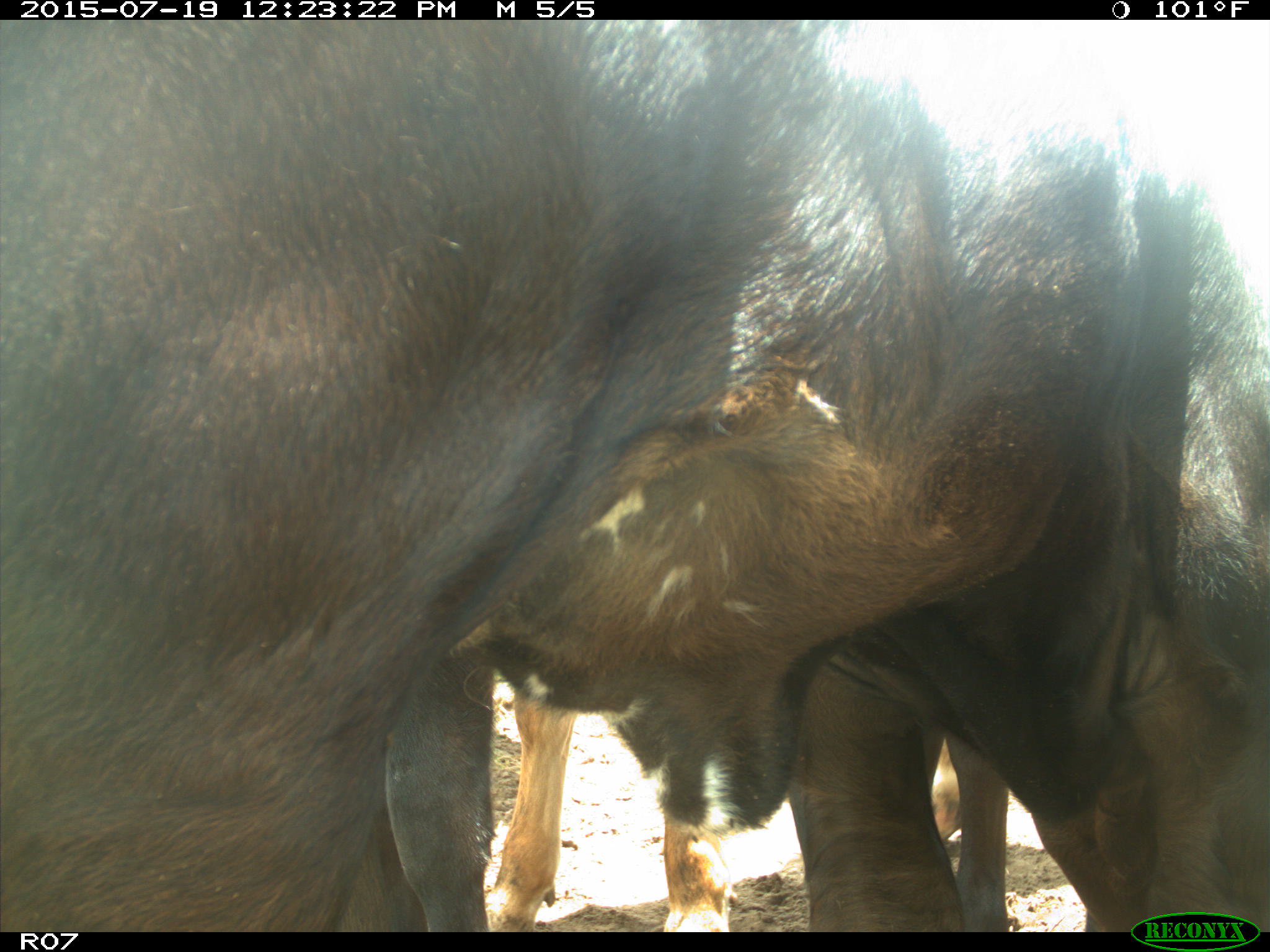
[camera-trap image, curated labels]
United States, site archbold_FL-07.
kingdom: Animalia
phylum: Chordata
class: Mammalia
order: Artiodactyla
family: Bovidae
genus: Bos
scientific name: Bos taurus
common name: domestic cow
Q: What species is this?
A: Bos taurus (domestic cow).